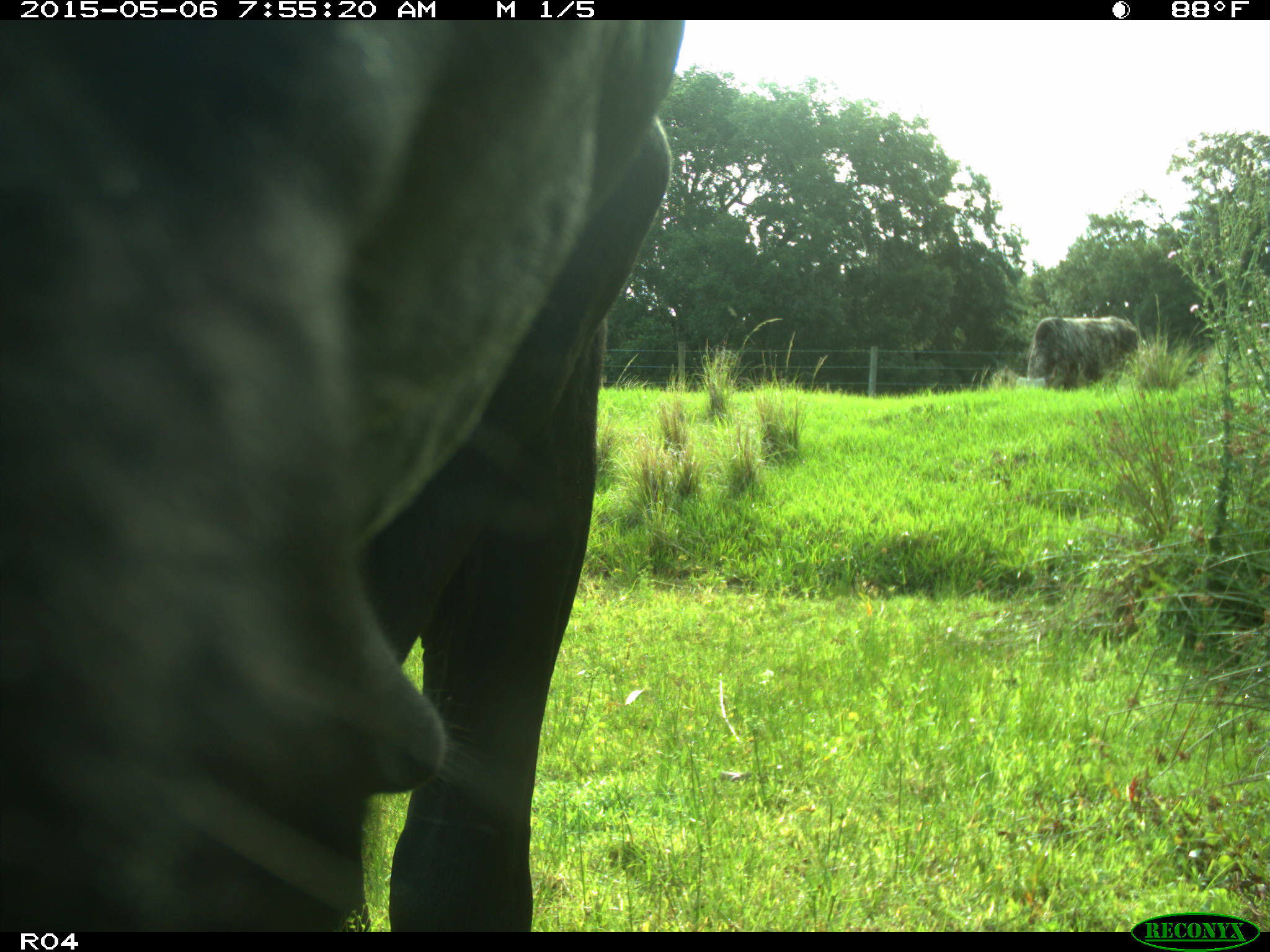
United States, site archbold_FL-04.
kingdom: Animalia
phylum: Chordata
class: Mammalia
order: Artiodactyla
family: Bovidae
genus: Bos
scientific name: Bos taurus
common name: domestic cow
Bos taurus (domestic cow).